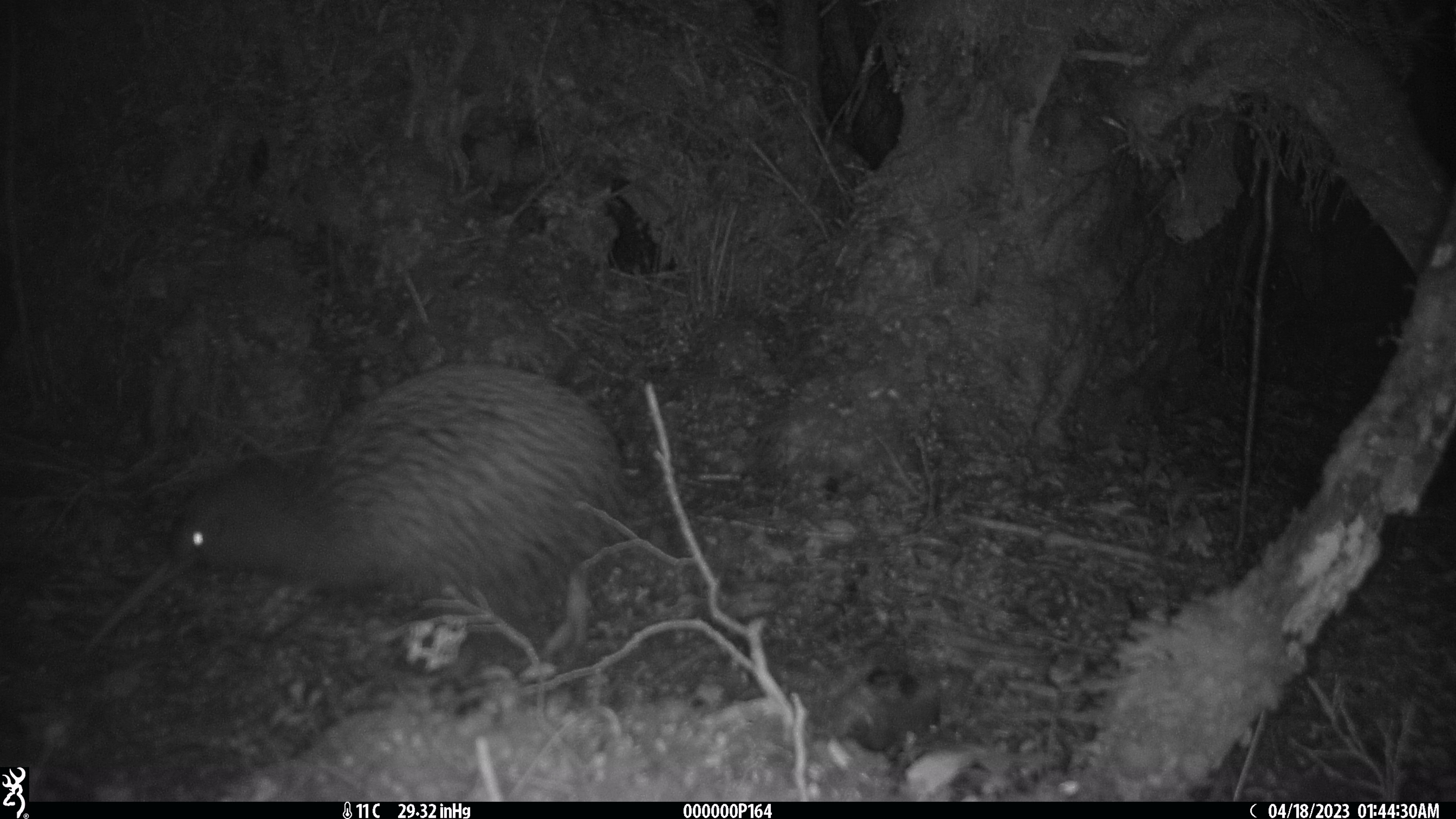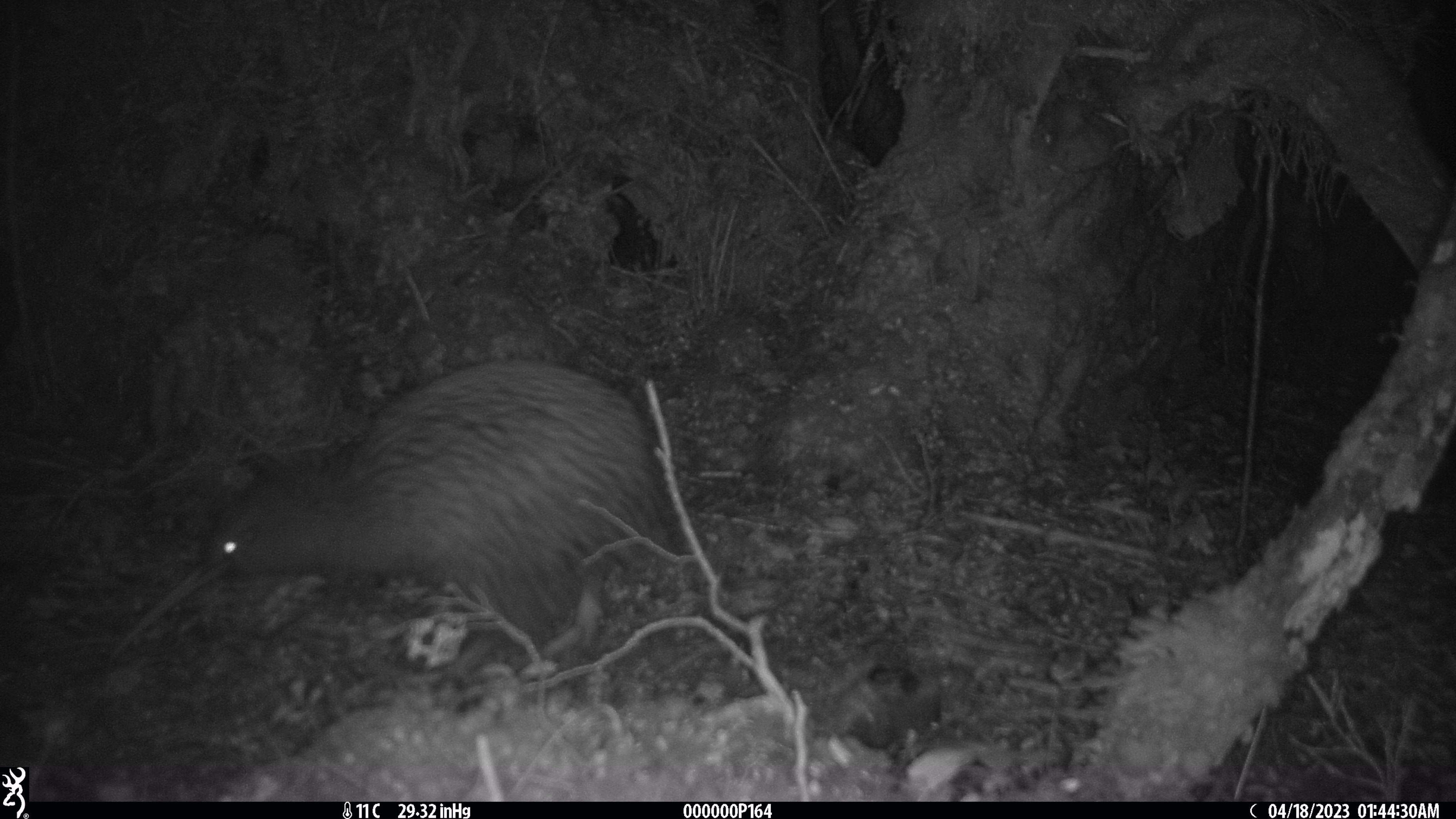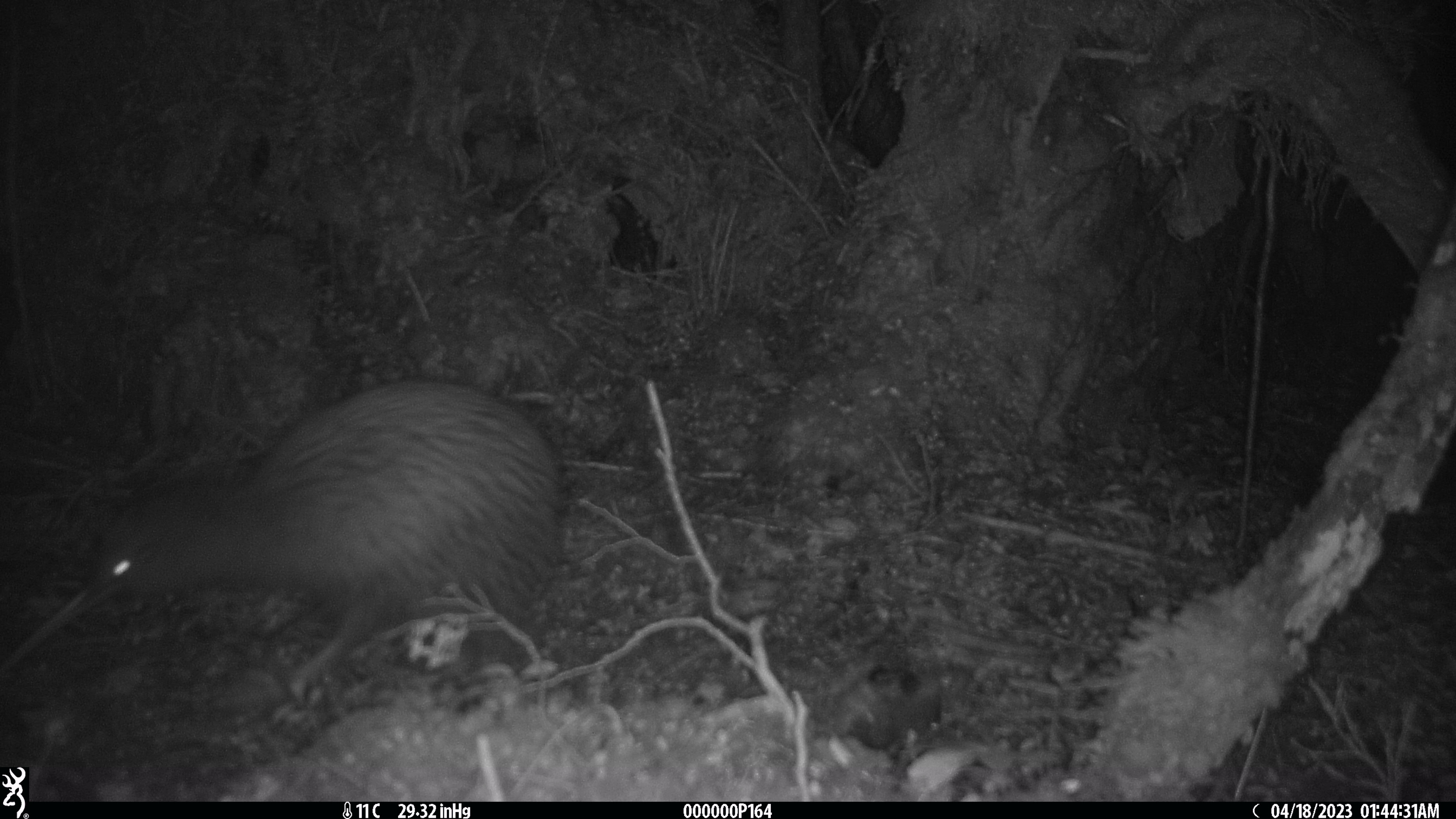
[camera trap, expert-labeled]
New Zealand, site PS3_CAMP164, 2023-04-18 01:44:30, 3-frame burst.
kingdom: Animalia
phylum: Chordata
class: Aves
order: Apterygiformes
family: Apterygidae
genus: Apteryx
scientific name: Apteryx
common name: kiwi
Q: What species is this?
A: Kiwi (Apteryx).